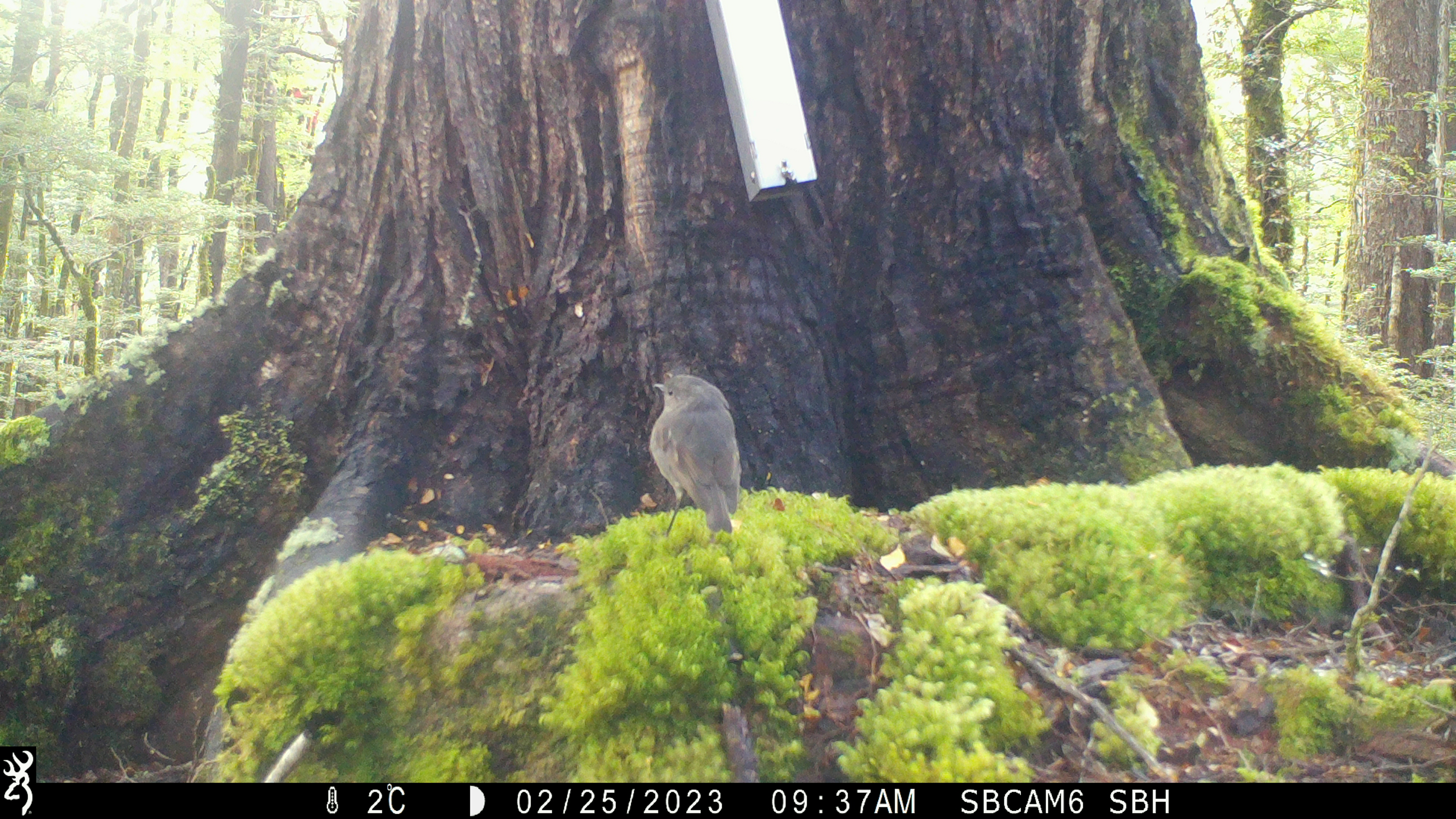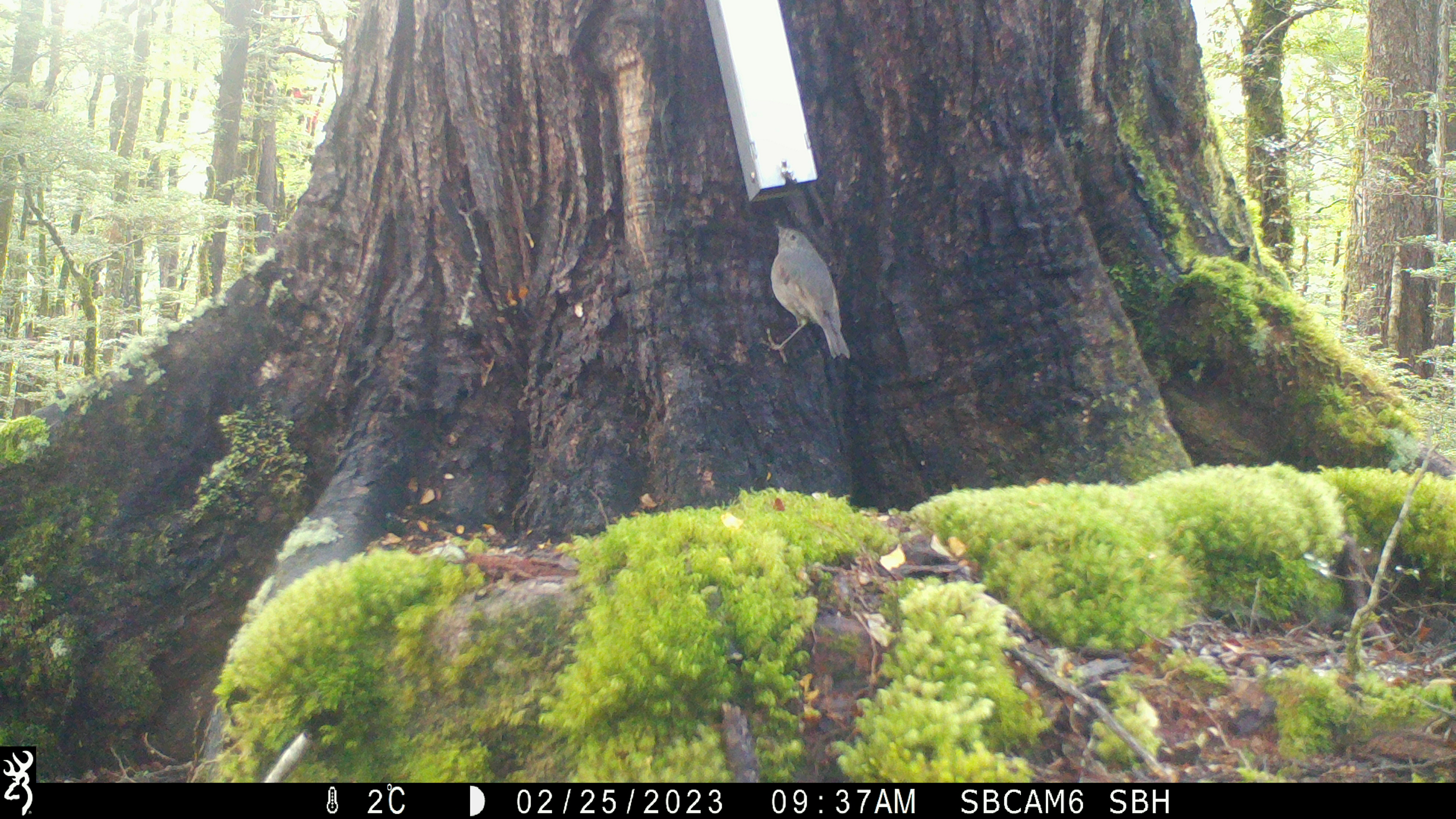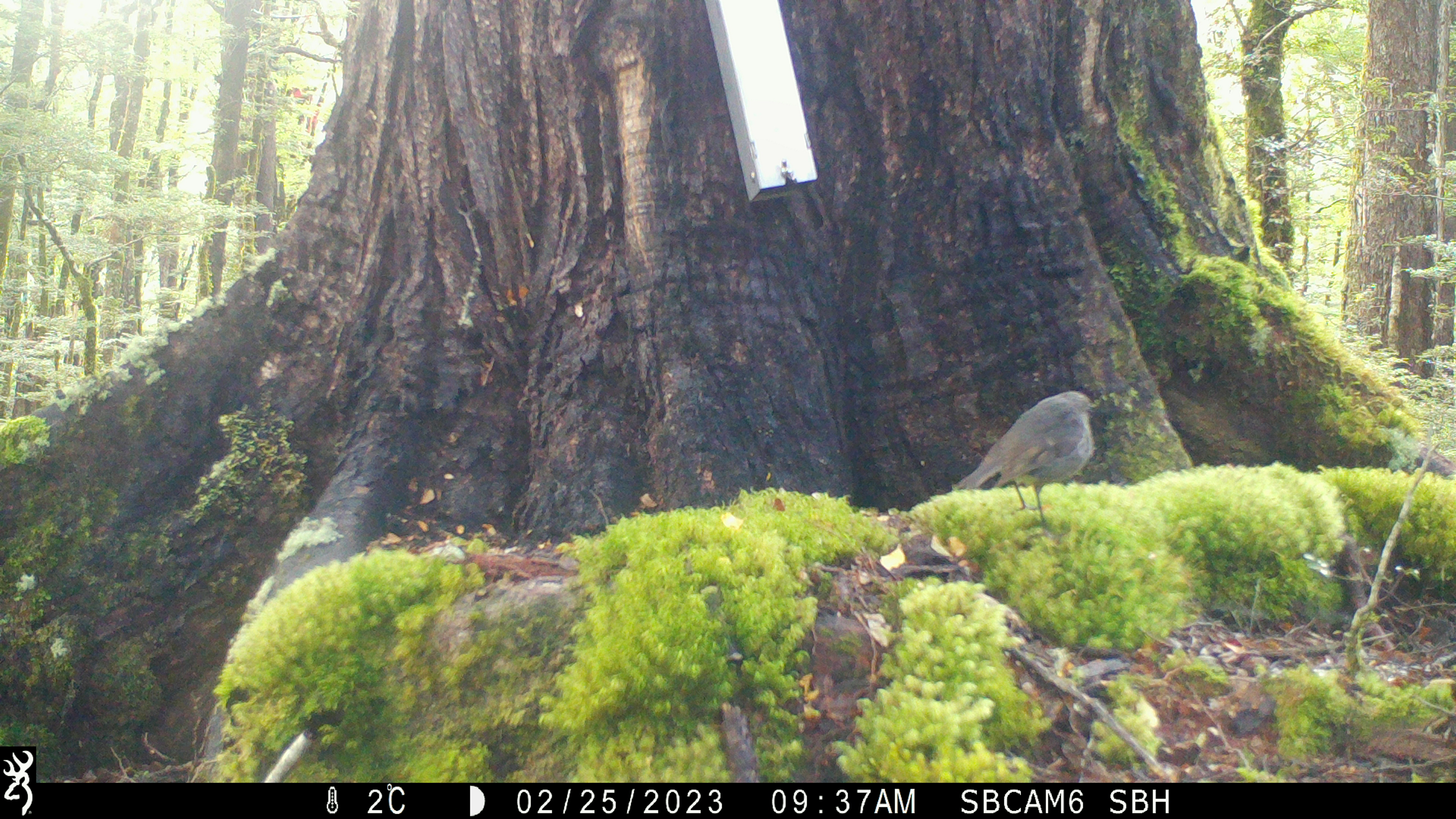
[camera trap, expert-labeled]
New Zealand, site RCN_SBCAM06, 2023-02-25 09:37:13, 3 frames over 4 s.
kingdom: Animalia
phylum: Chordata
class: Aves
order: Passeriformes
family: Petroicidae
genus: Petroica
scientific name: Petroica australis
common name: new zealand robin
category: robin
Robin (new zealand robin) (Petroica australis).